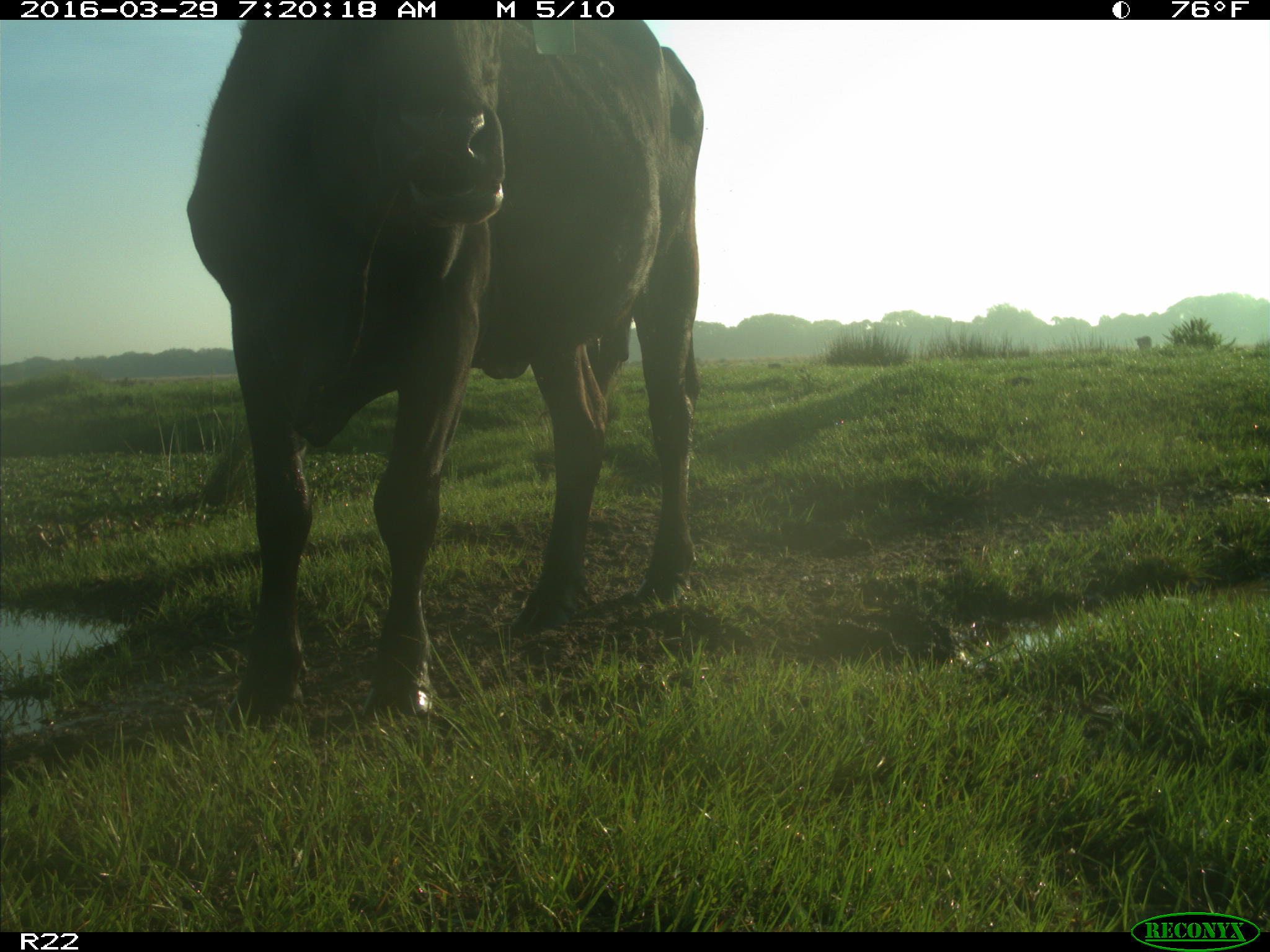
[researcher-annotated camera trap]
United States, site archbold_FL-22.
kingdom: Animalia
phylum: Chordata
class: Mammalia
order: Artiodactyla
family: Bovidae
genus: Bos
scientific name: Bos taurus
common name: domestic cow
Bos taurus (domestic cow).